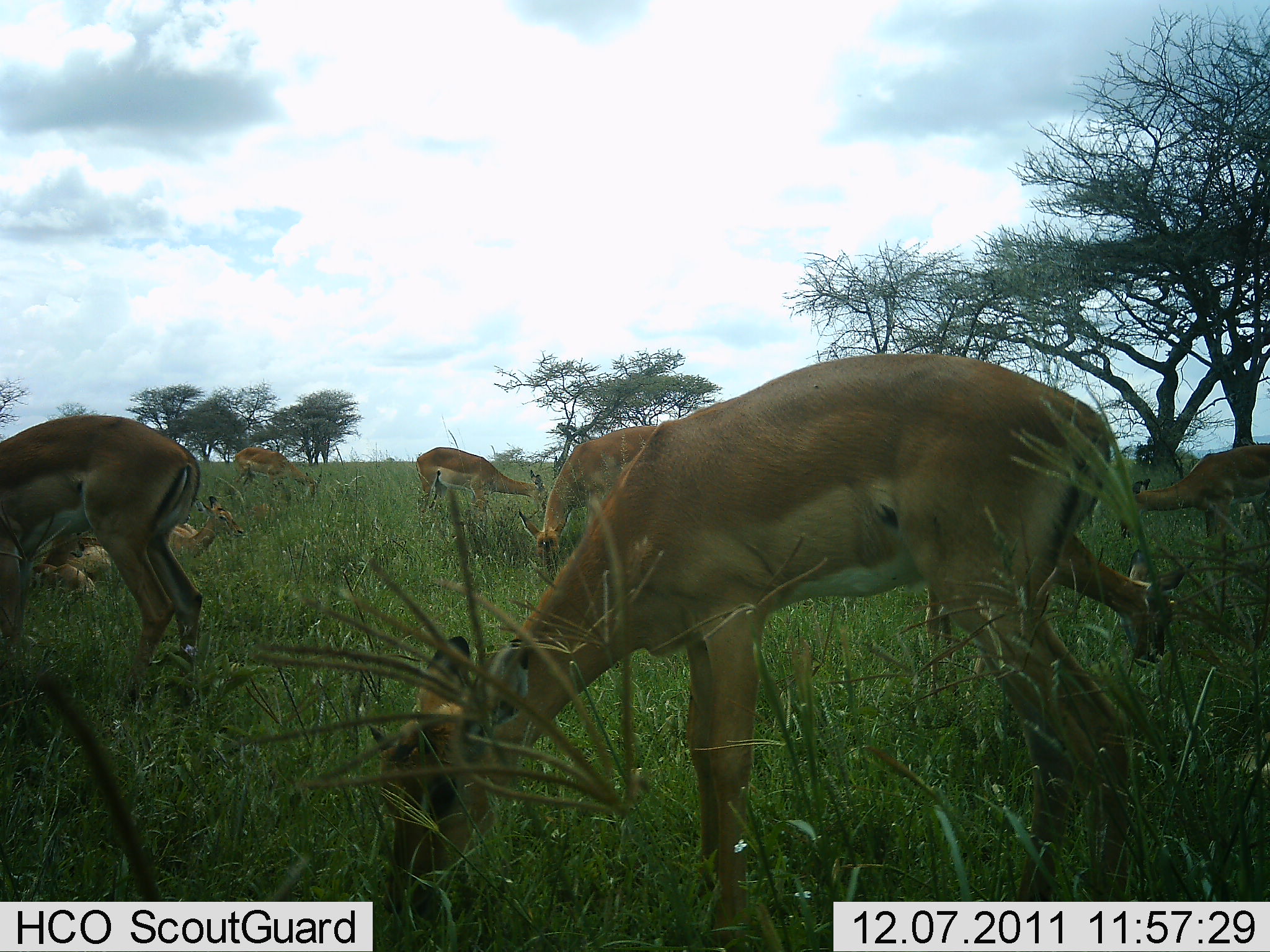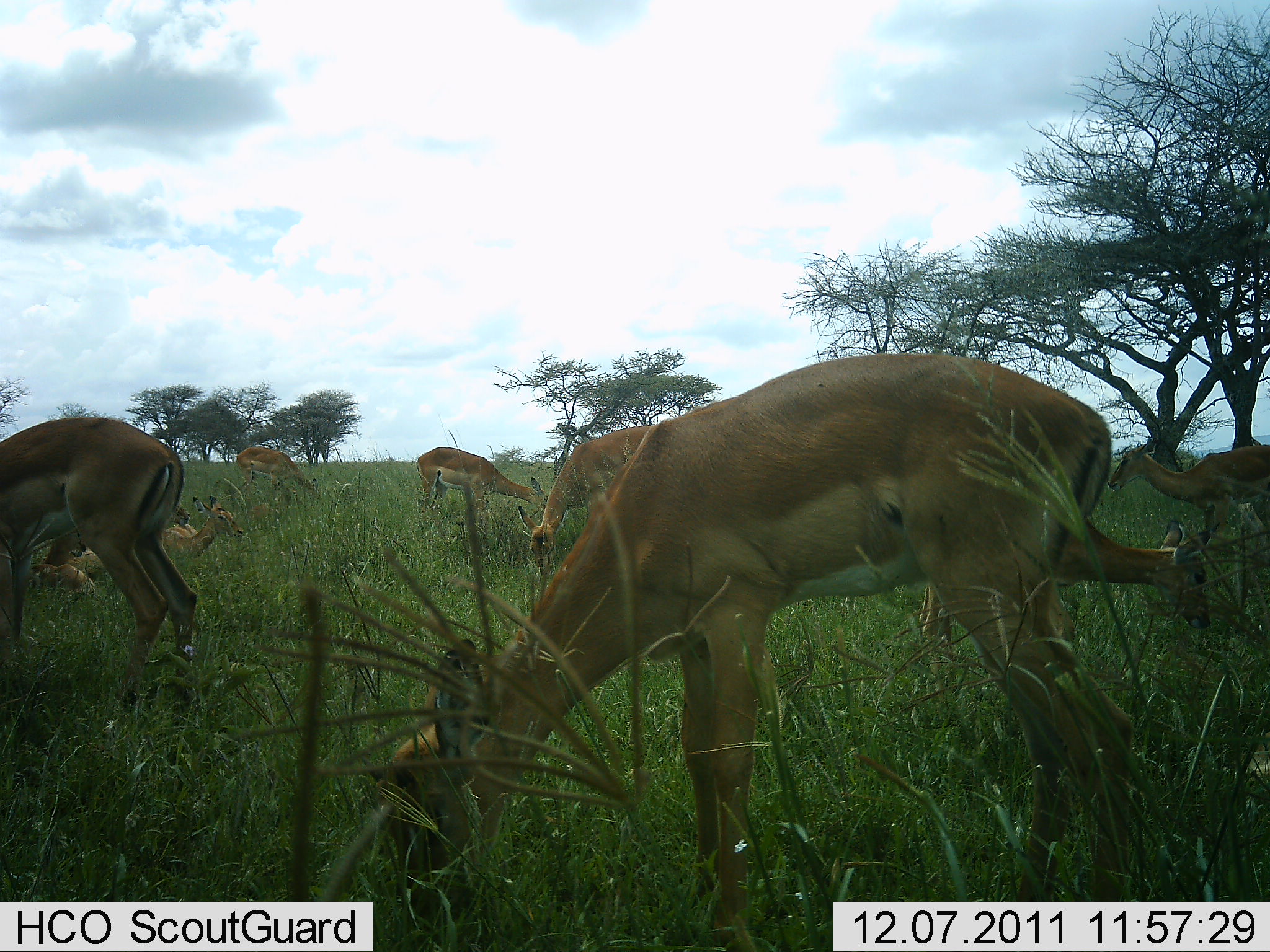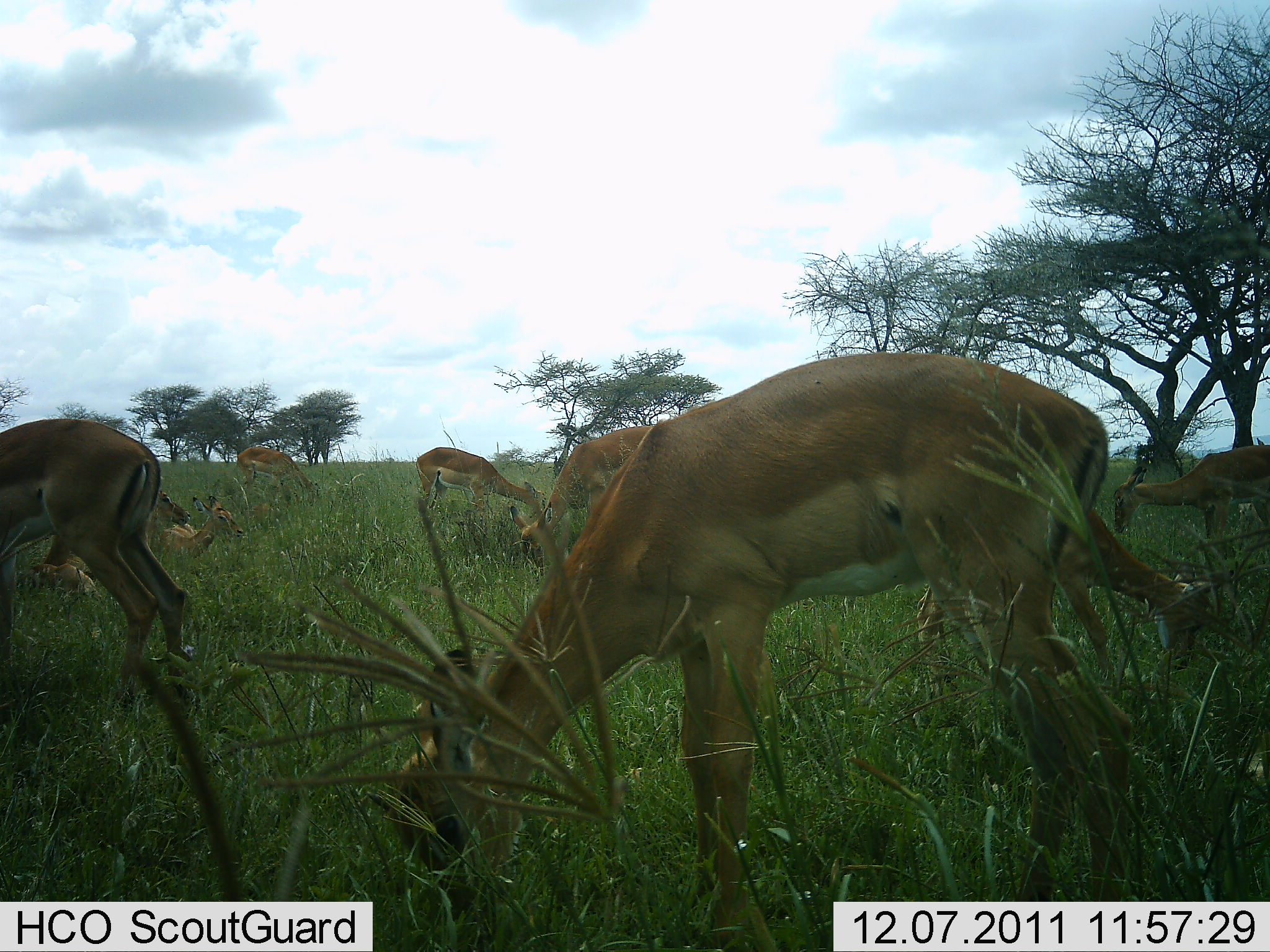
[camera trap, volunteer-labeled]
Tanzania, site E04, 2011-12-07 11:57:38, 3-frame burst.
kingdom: Animalia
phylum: Chordata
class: Mammalia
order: Artiodactyla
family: Bovidae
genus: Nanger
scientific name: Nanger granti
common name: grant's gazelle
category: gazellegrants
Gazellegrants (grant's gazelle) (Nanger granti), count 8. Behavior (volunteer vote fractions): standing 36%, resting 45%, moving 0%, interacting 9%. Young present (vote fraction): 18%. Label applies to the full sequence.